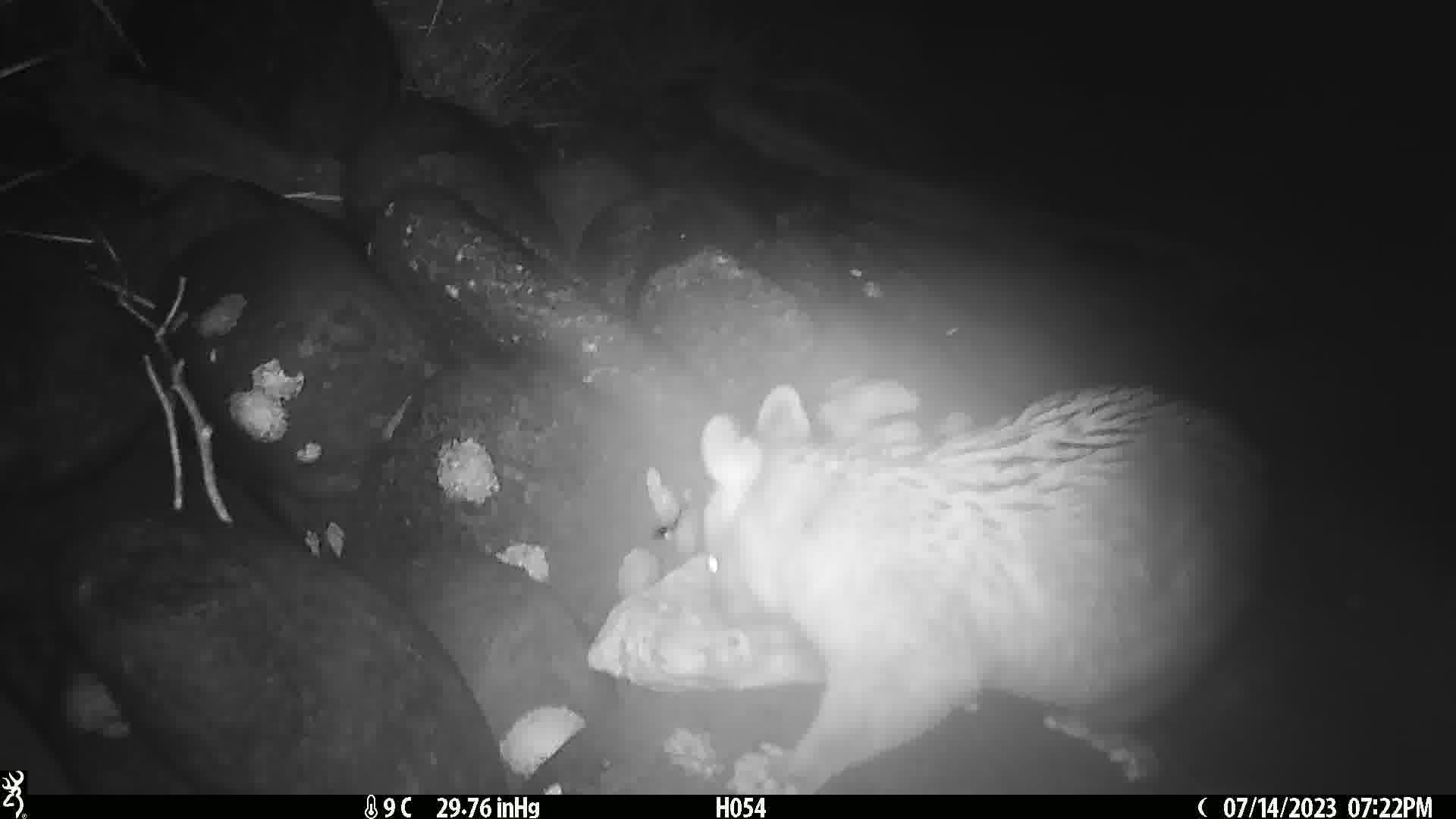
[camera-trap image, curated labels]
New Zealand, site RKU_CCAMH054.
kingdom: Animalia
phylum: Chordata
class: Mammalia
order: Diprotodontia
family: Phalangeridae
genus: Trichosurus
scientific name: Trichosurus vulpecula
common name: common brushtail possum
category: possum